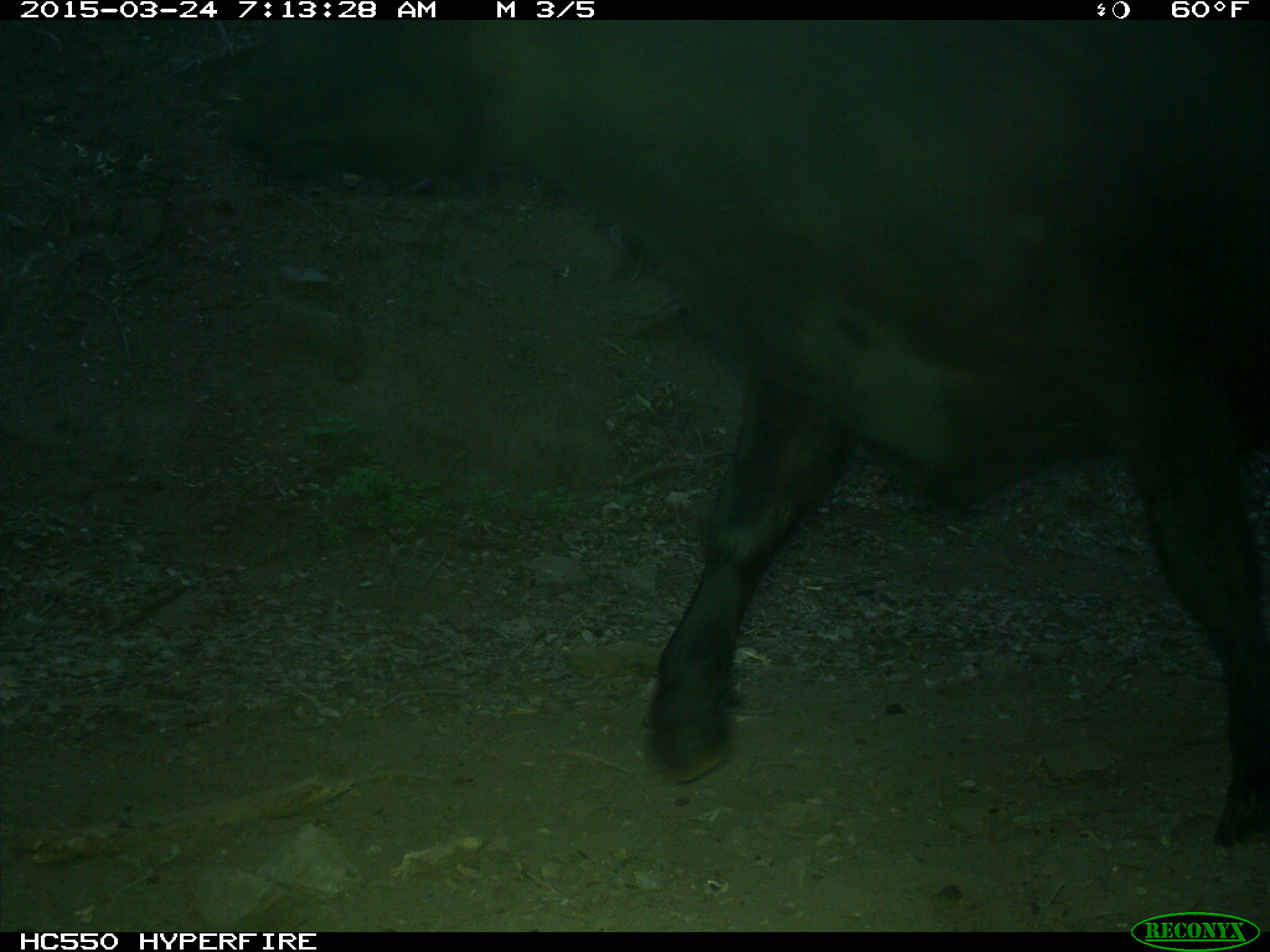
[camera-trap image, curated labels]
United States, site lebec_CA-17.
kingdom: Animalia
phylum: Chordata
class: Mammalia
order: Artiodactyla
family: Bovidae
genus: Bos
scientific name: Bos taurus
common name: domestic cow